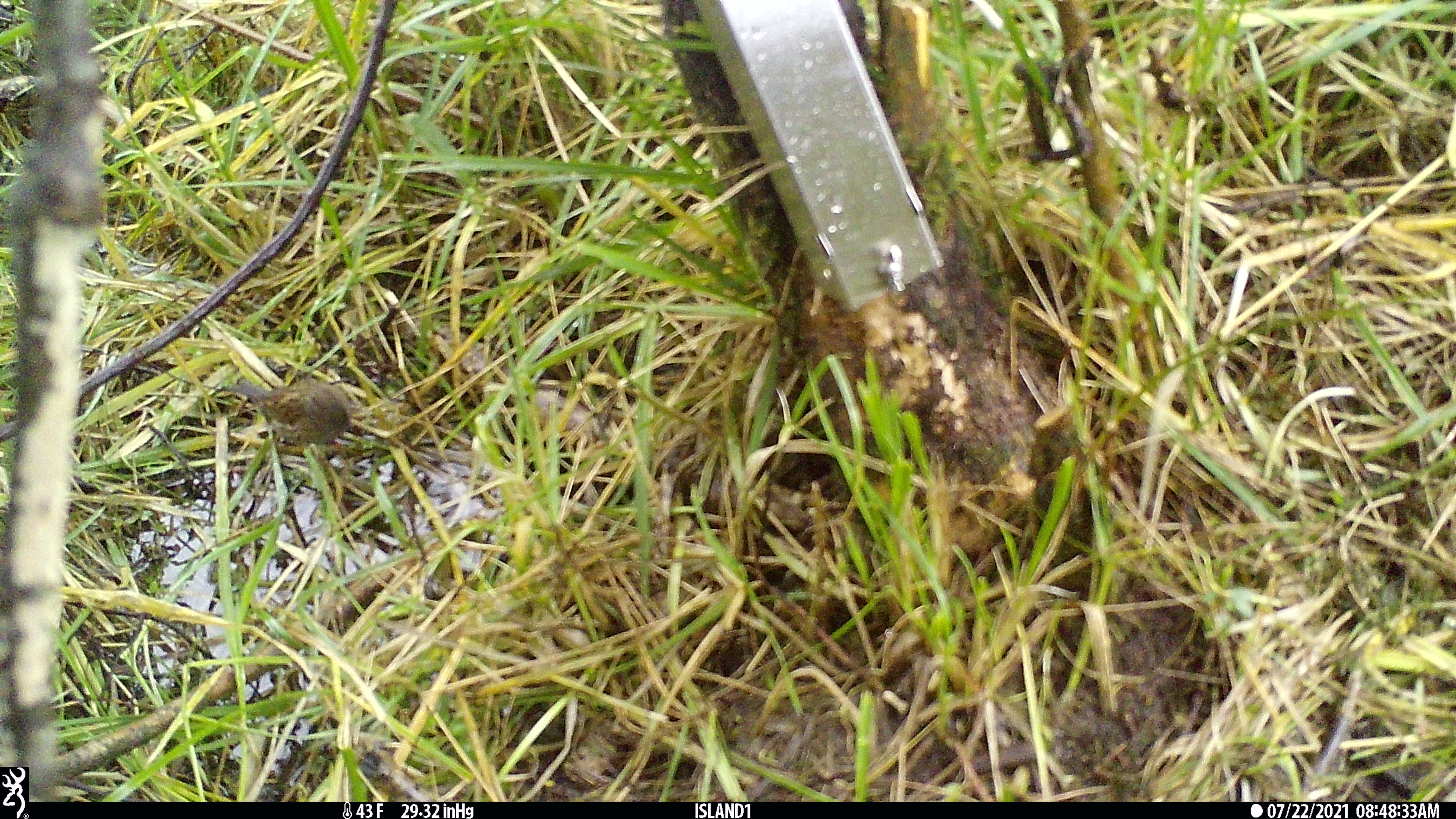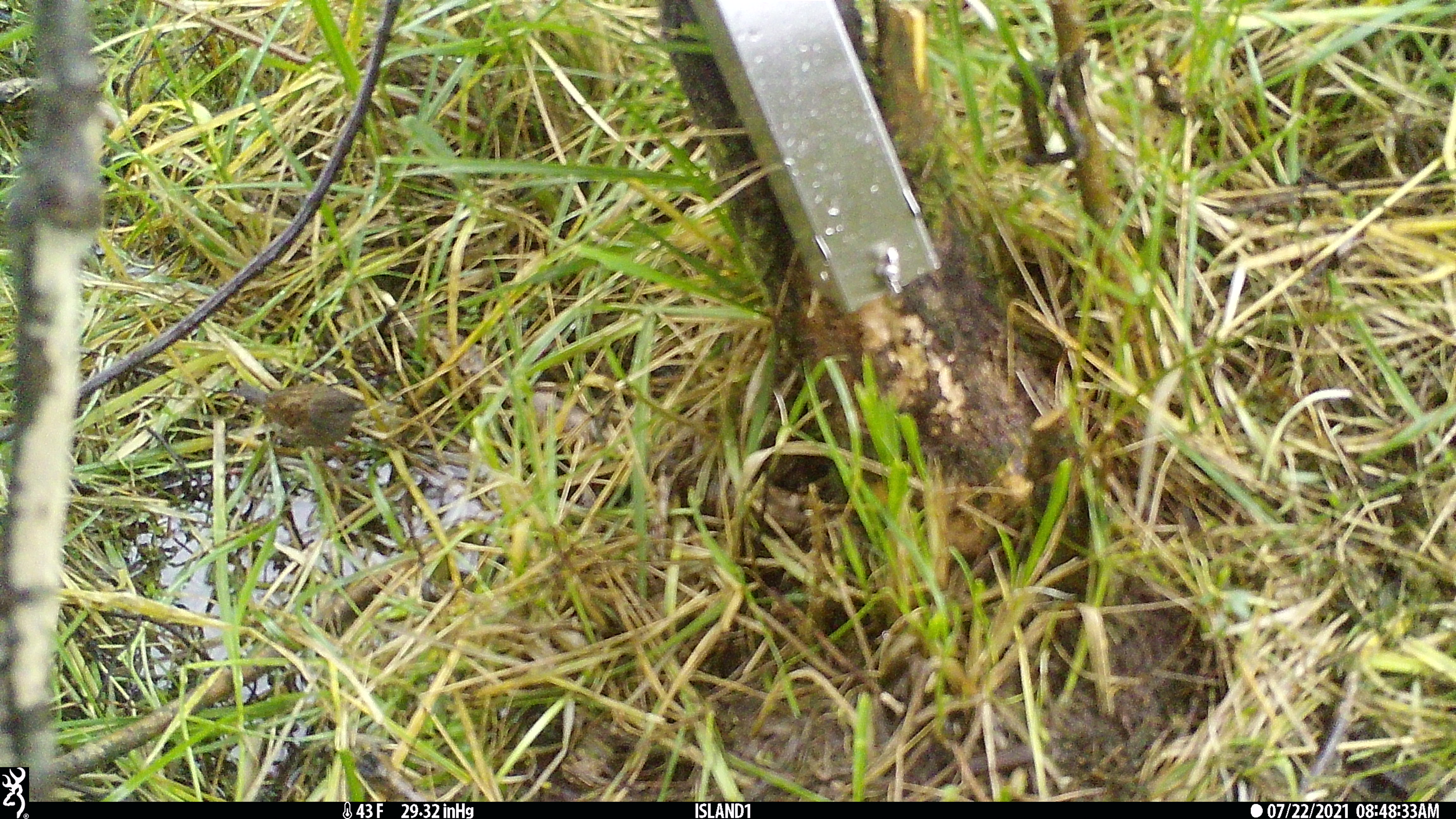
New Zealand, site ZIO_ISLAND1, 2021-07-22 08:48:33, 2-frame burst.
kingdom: Animalia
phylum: Chordata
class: Mammalia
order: Rodentia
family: Muridae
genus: Mus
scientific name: Mus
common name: mouse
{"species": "mouse (Mus)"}